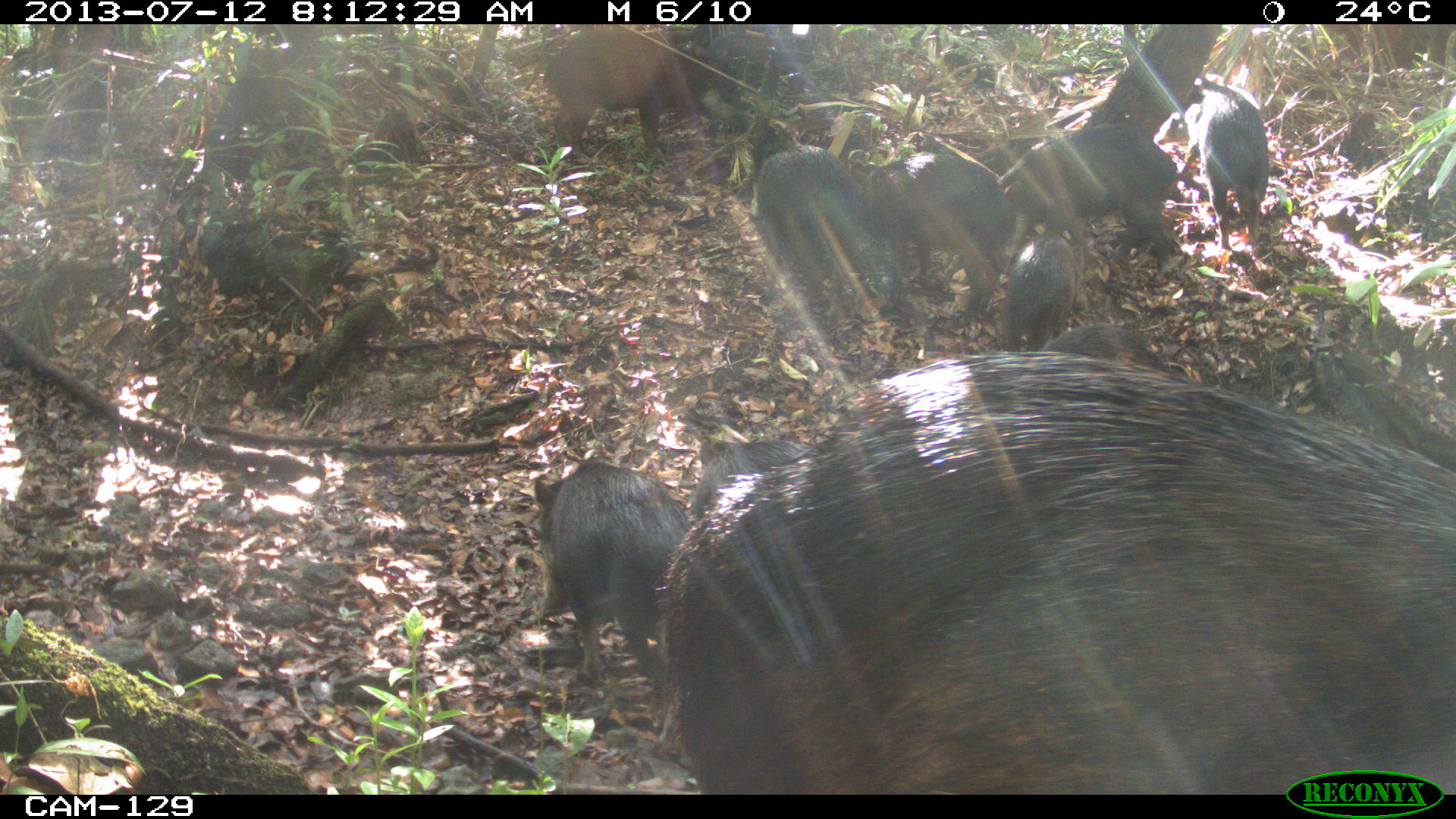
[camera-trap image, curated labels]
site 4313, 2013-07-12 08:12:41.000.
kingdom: Animalia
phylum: Chordata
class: Mammalia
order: Artiodactyla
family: Tayassuidae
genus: Tayassu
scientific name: Tayassu pecari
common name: white-lipped peccary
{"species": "Tayassu pecari (white-lipped peccary)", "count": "20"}